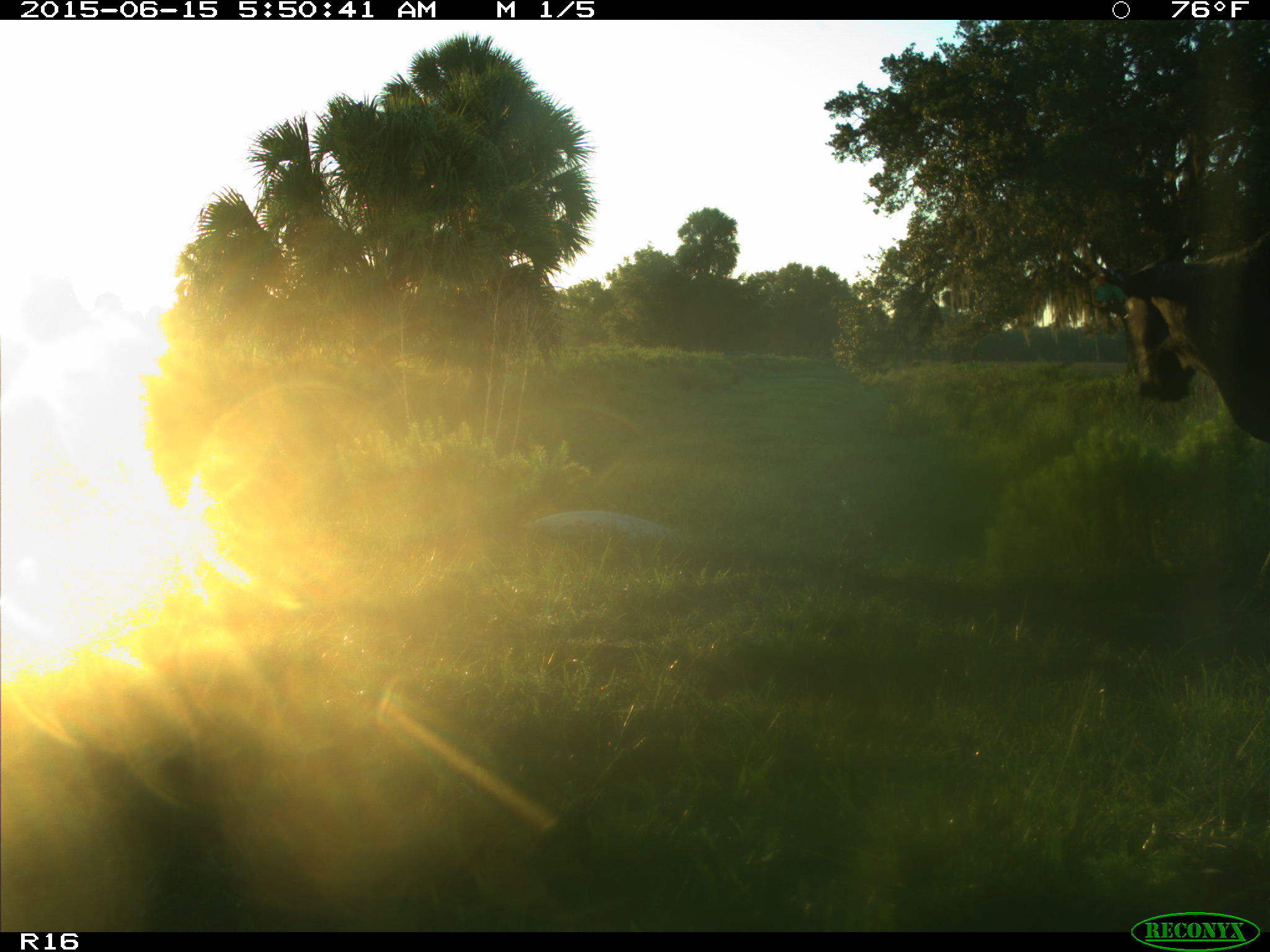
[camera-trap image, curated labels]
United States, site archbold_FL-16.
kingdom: Animalia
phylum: Chordata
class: Mammalia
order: Artiodactyla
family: Bovidae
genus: Bos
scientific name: Bos taurus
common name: domestic cow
Bos taurus (domestic cow).